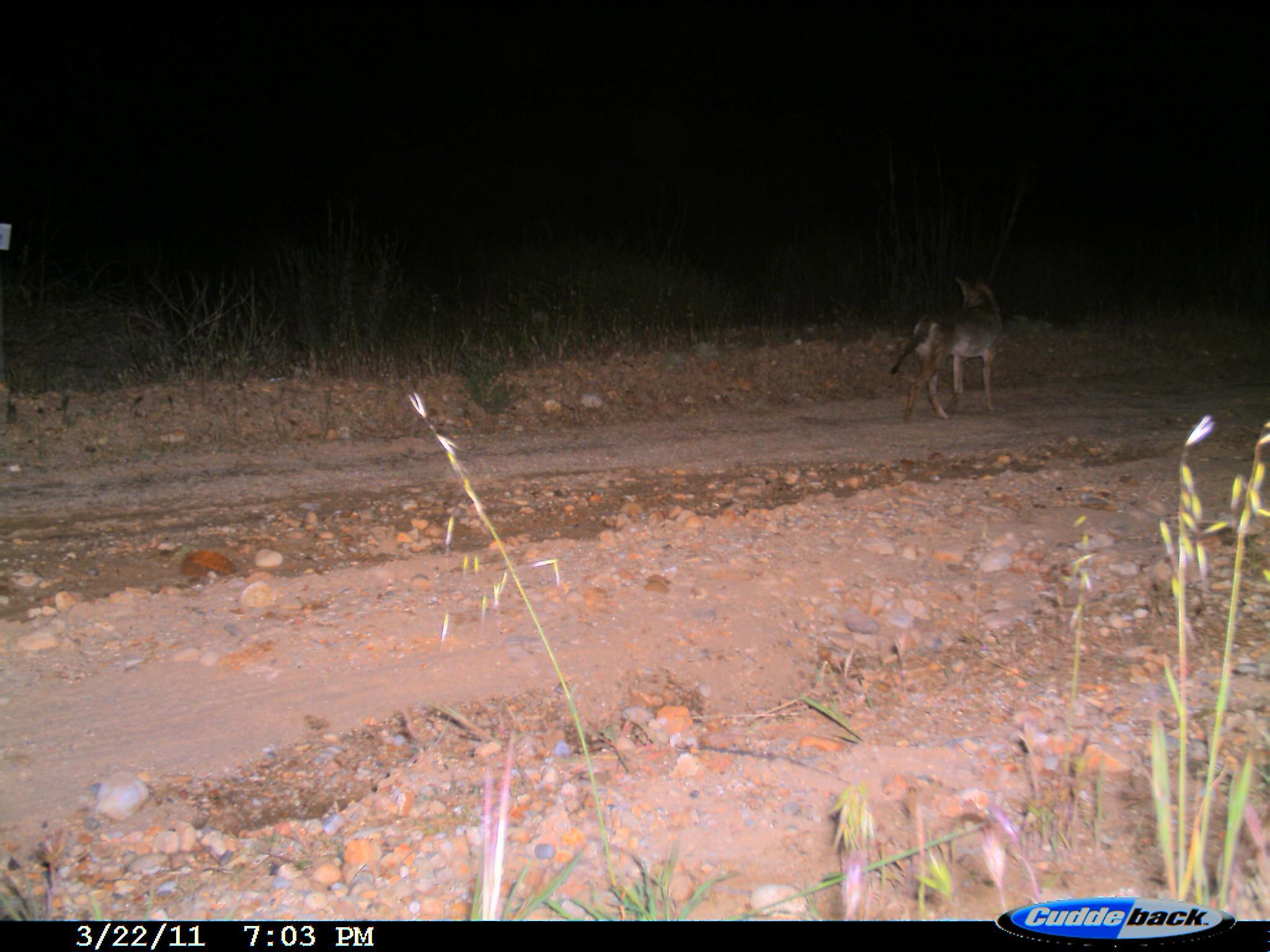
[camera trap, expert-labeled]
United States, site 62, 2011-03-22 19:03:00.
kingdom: Animalia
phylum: Chordata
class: Mammalia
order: Carnivora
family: Canidae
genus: Canis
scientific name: Canis latrans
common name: coyote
Coyote (Canis latrans).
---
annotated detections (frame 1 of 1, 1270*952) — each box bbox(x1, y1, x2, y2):
coyote: bbox(890, 273, 1004, 425)